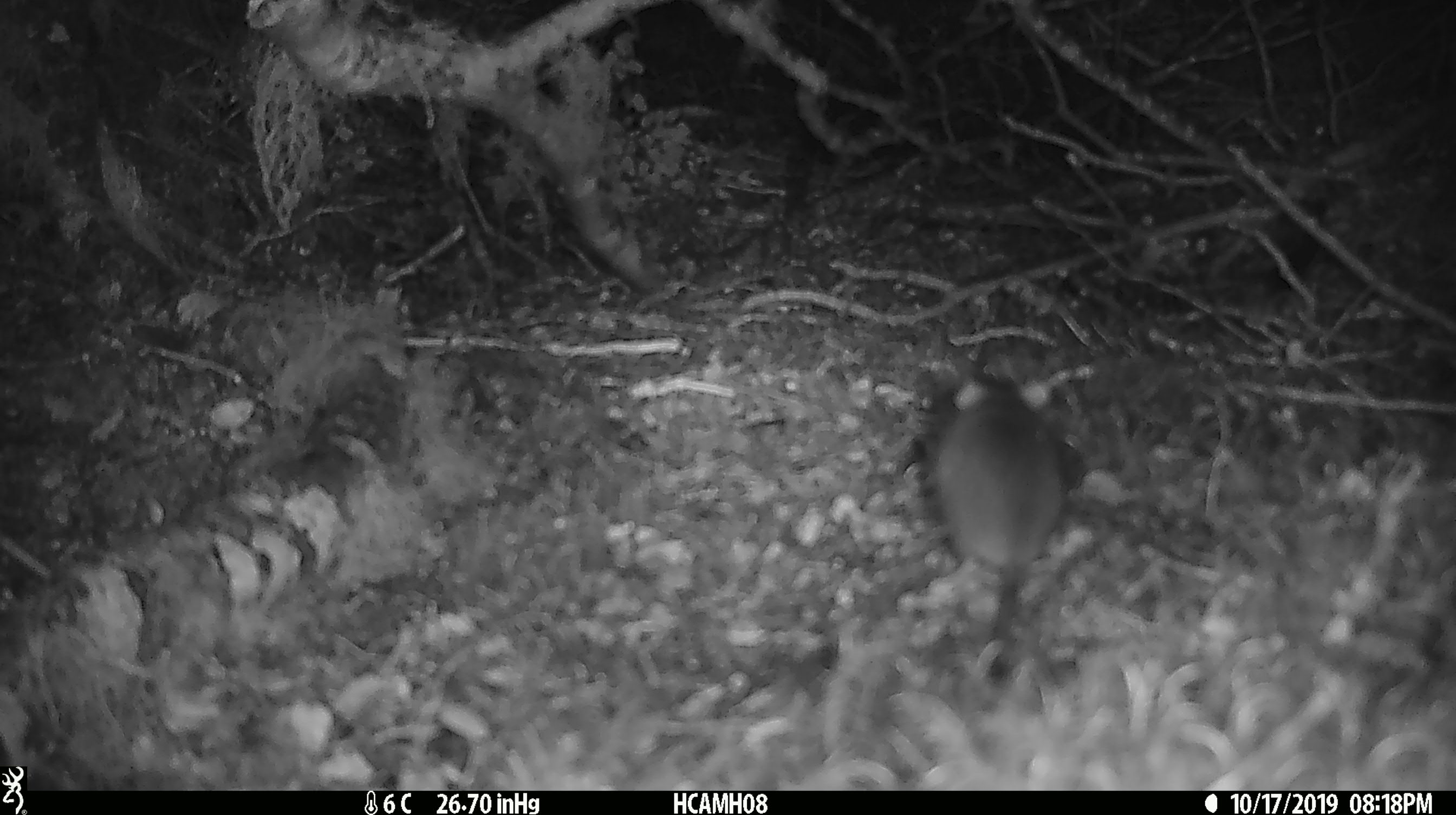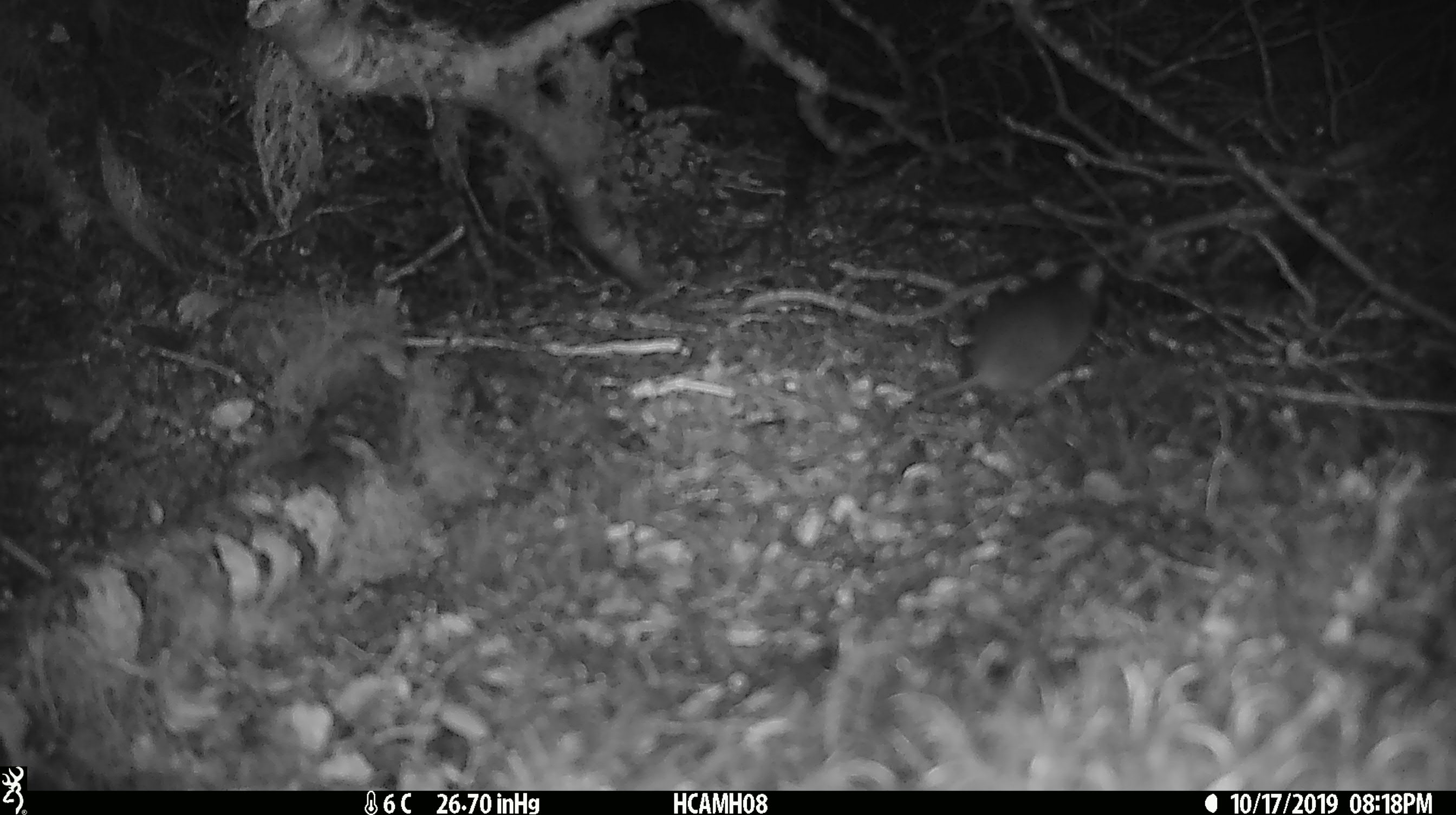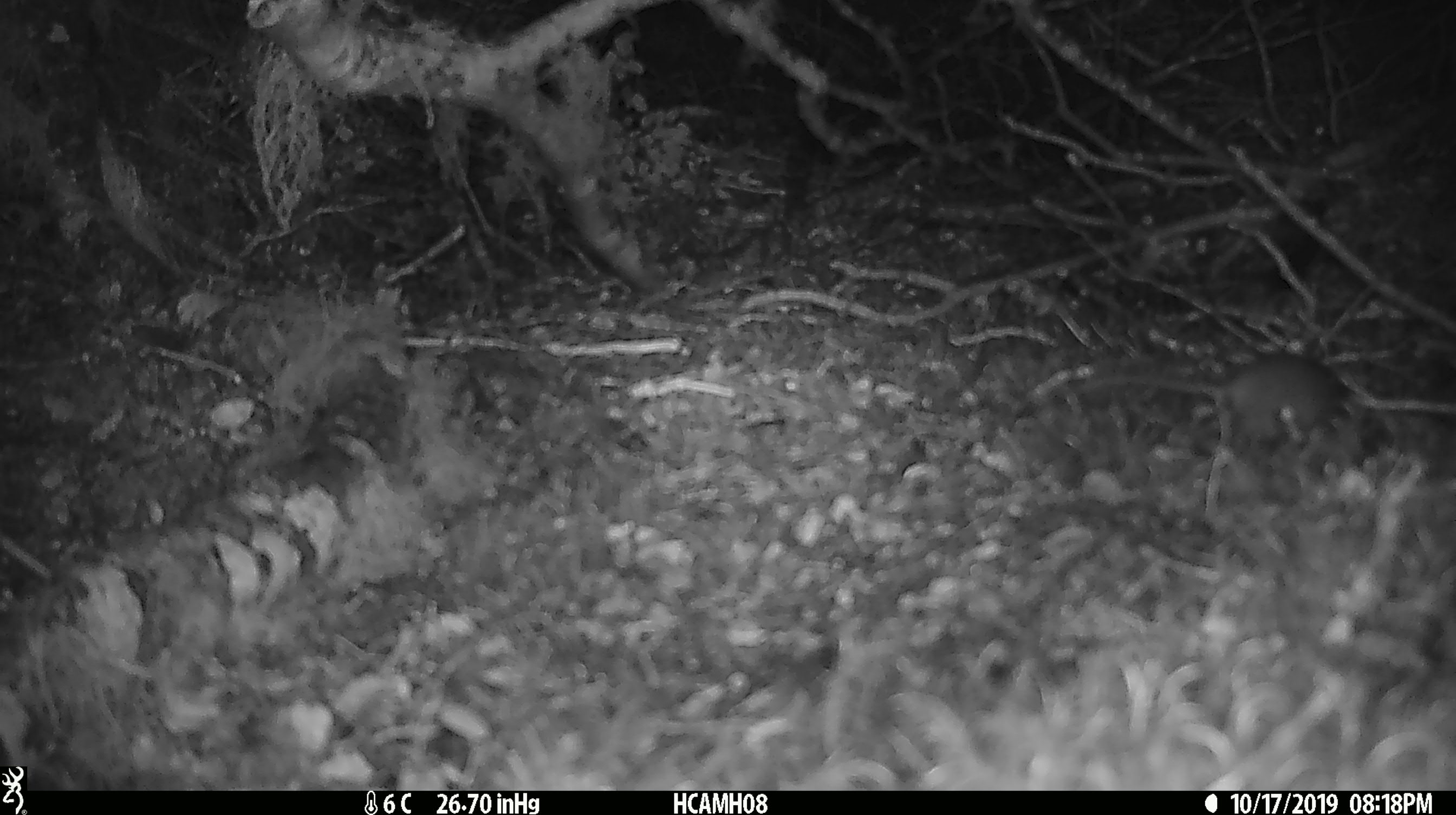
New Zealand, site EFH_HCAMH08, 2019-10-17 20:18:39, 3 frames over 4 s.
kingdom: Animalia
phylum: Chordata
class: Mammalia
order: Rodentia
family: Muridae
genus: Mus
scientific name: Mus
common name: mouse